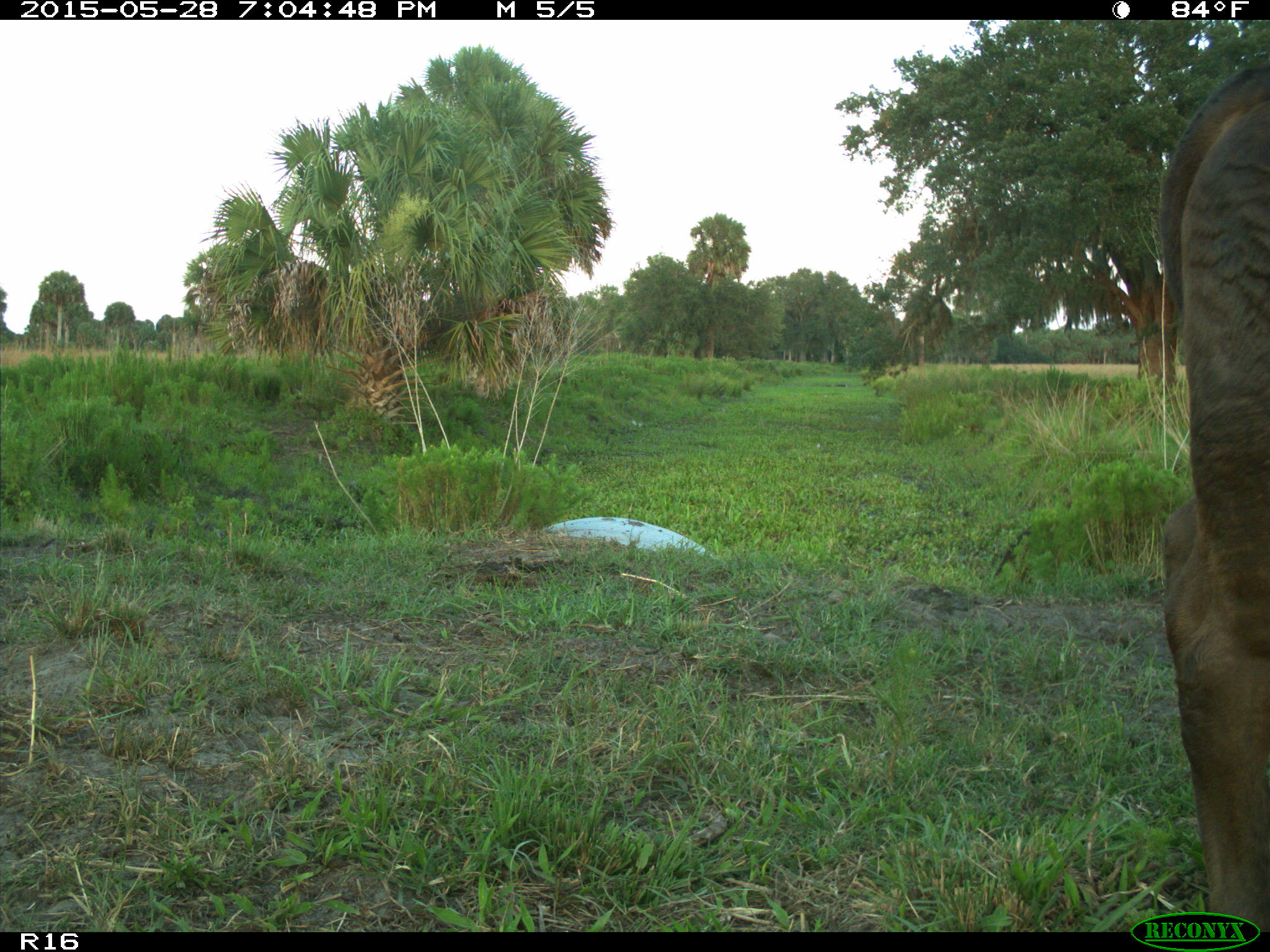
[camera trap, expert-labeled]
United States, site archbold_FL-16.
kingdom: Animalia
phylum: Chordata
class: Mammalia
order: Artiodactyla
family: Bovidae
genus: Bos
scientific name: Bos taurus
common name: domestic cow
Bos taurus (domestic cow).